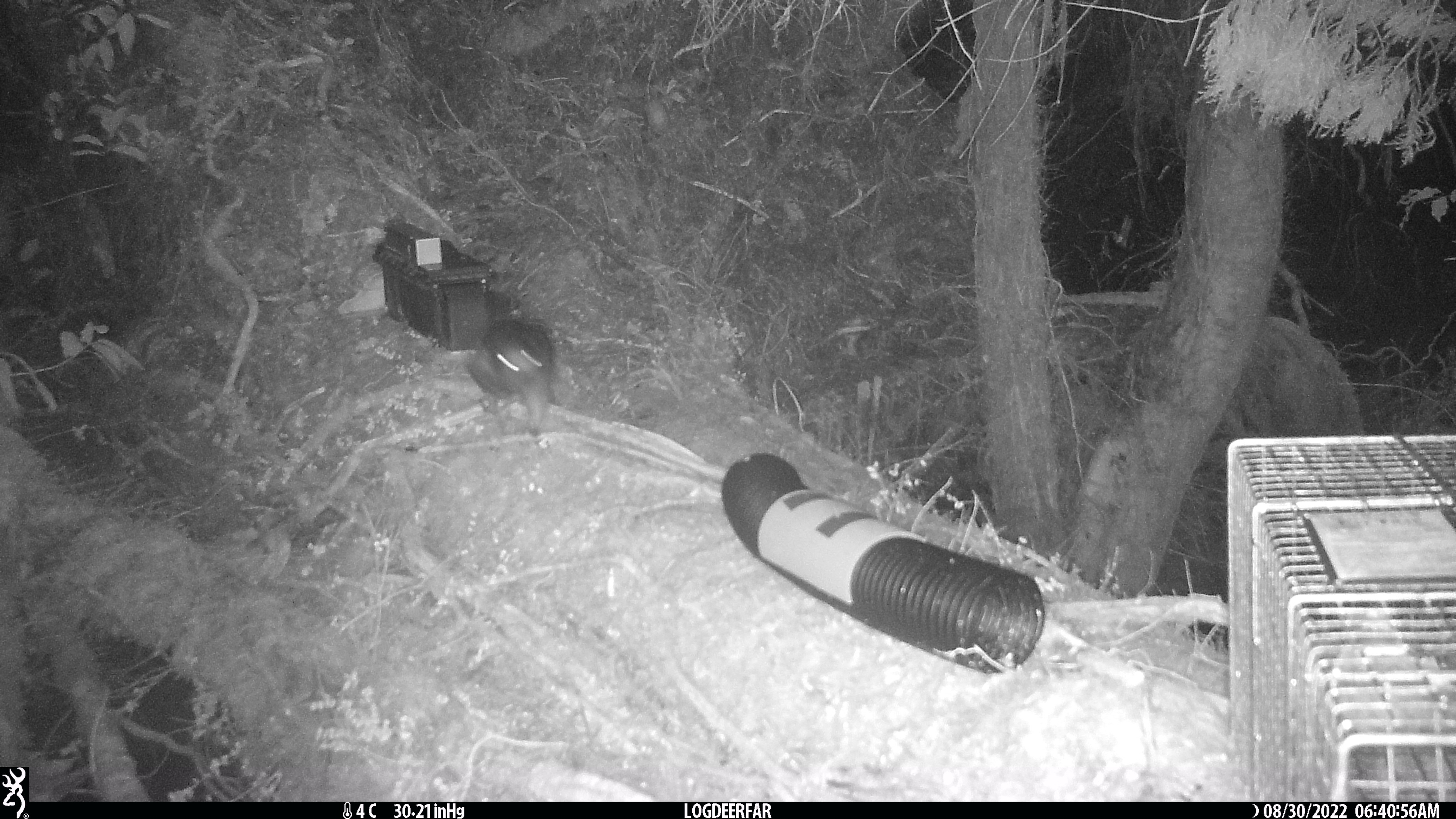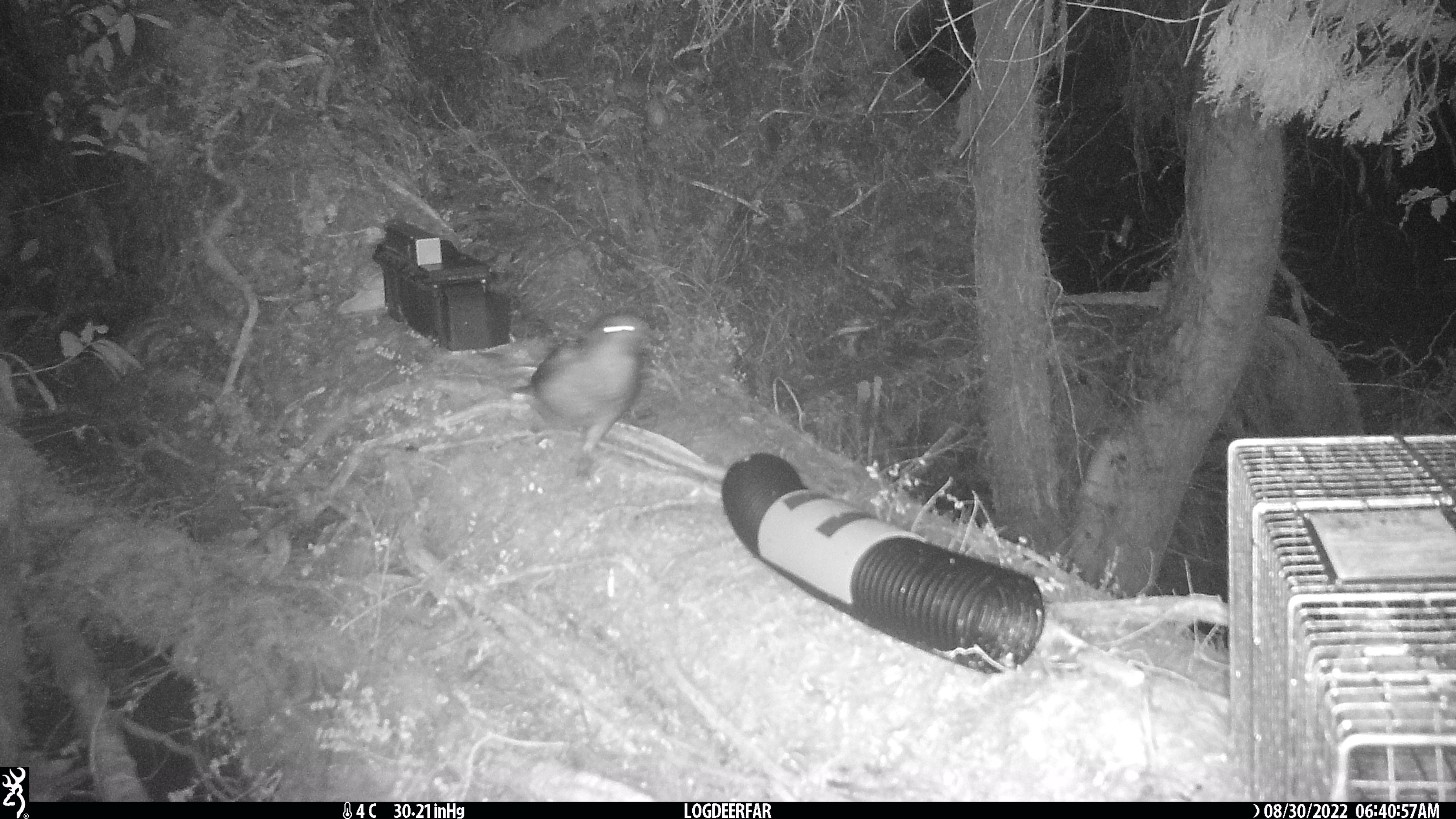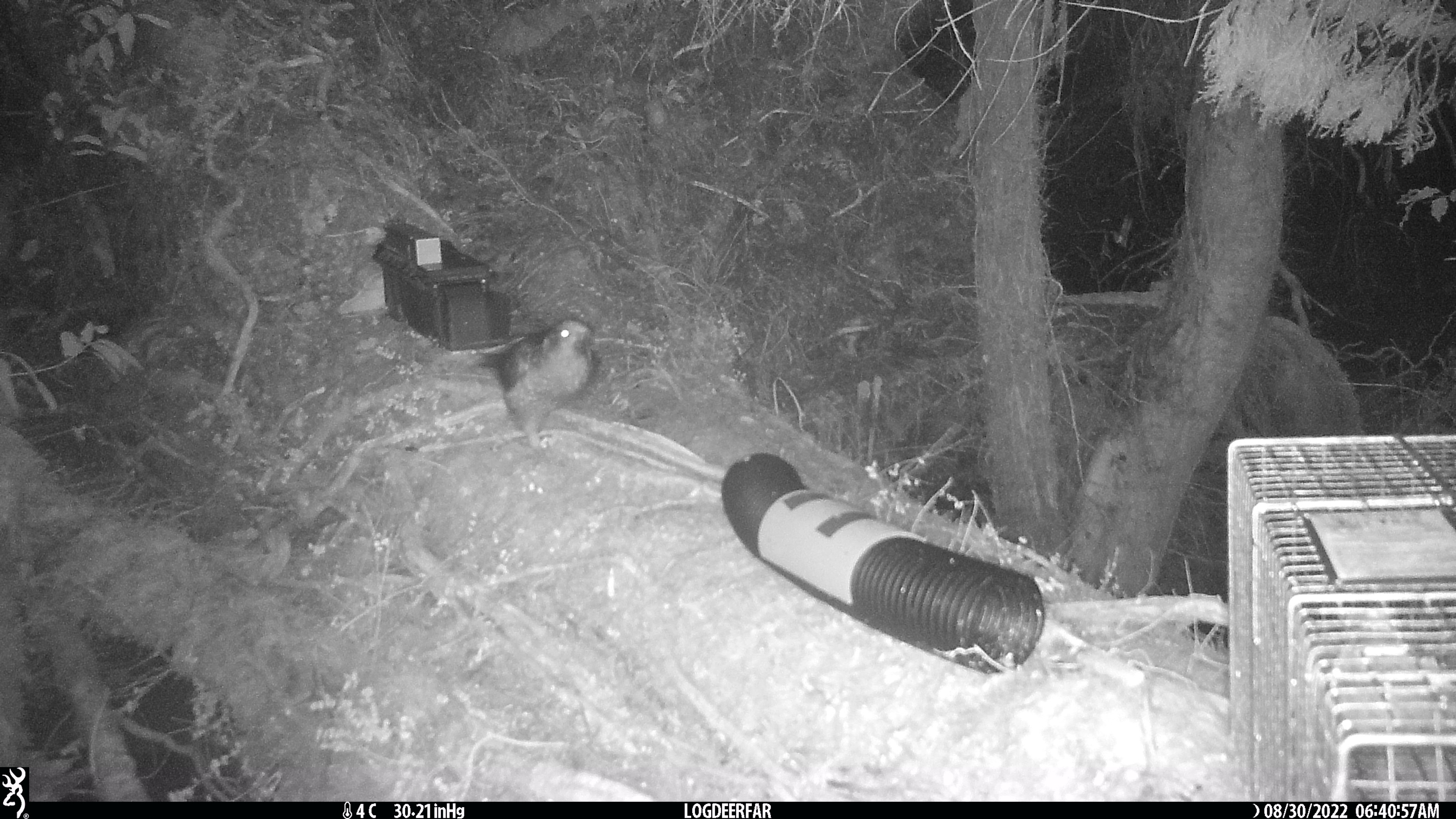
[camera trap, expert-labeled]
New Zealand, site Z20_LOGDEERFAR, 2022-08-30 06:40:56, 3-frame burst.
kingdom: Animalia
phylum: Chordata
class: Aves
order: Psittaciformes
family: Strigopidae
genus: Nestor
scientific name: Nestor notabilis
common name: kea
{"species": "kea (Nestor notabilis)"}